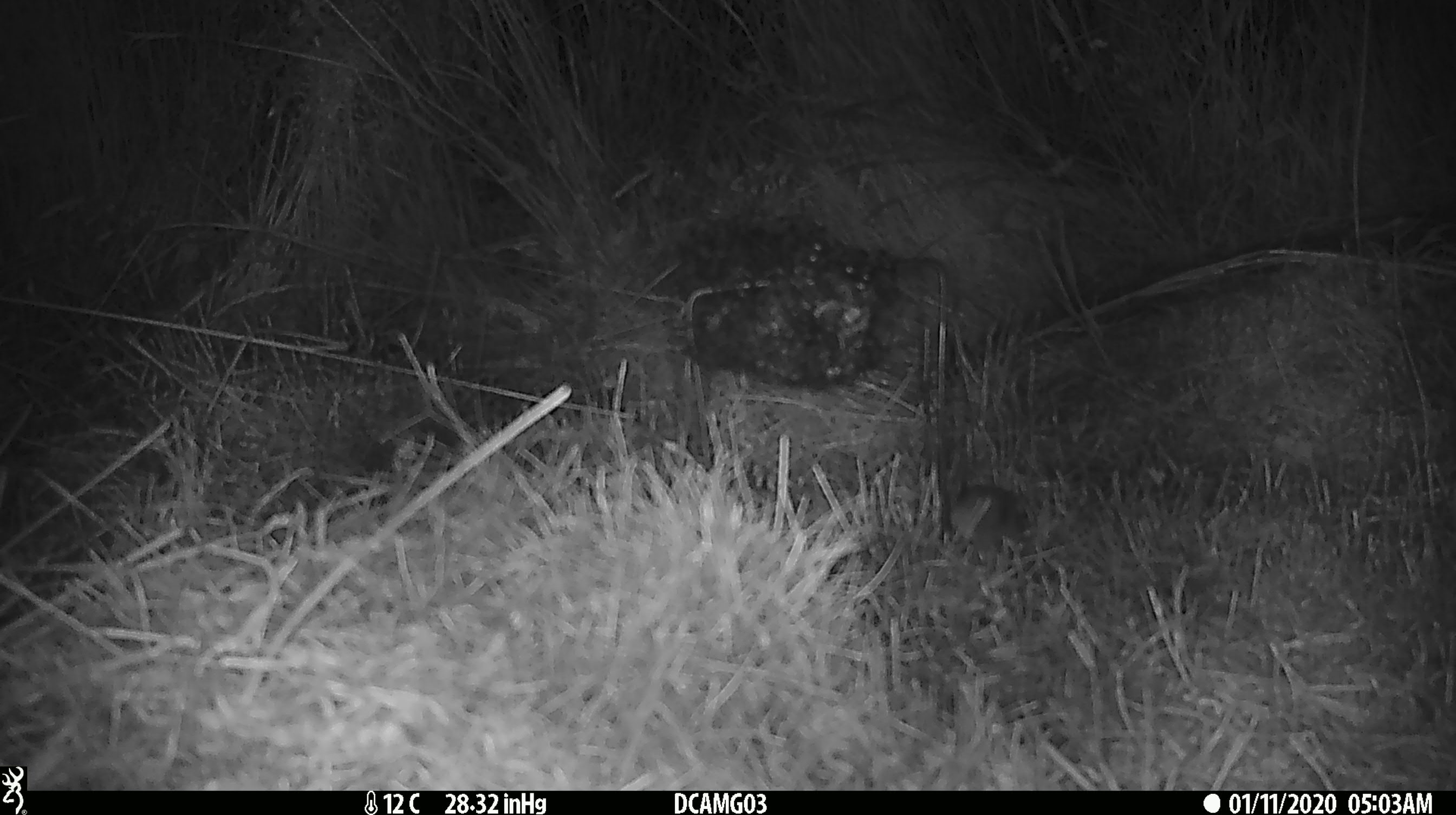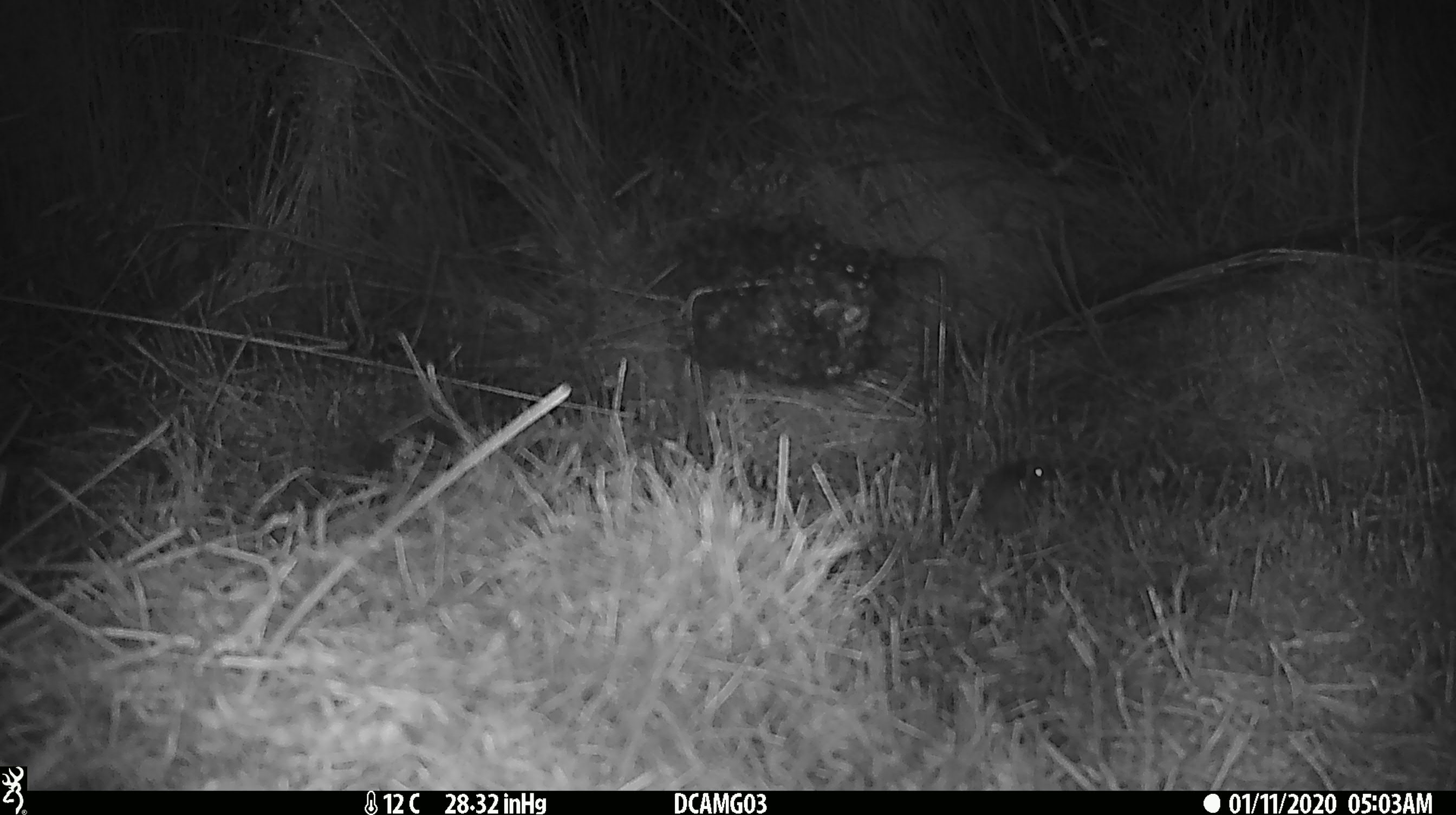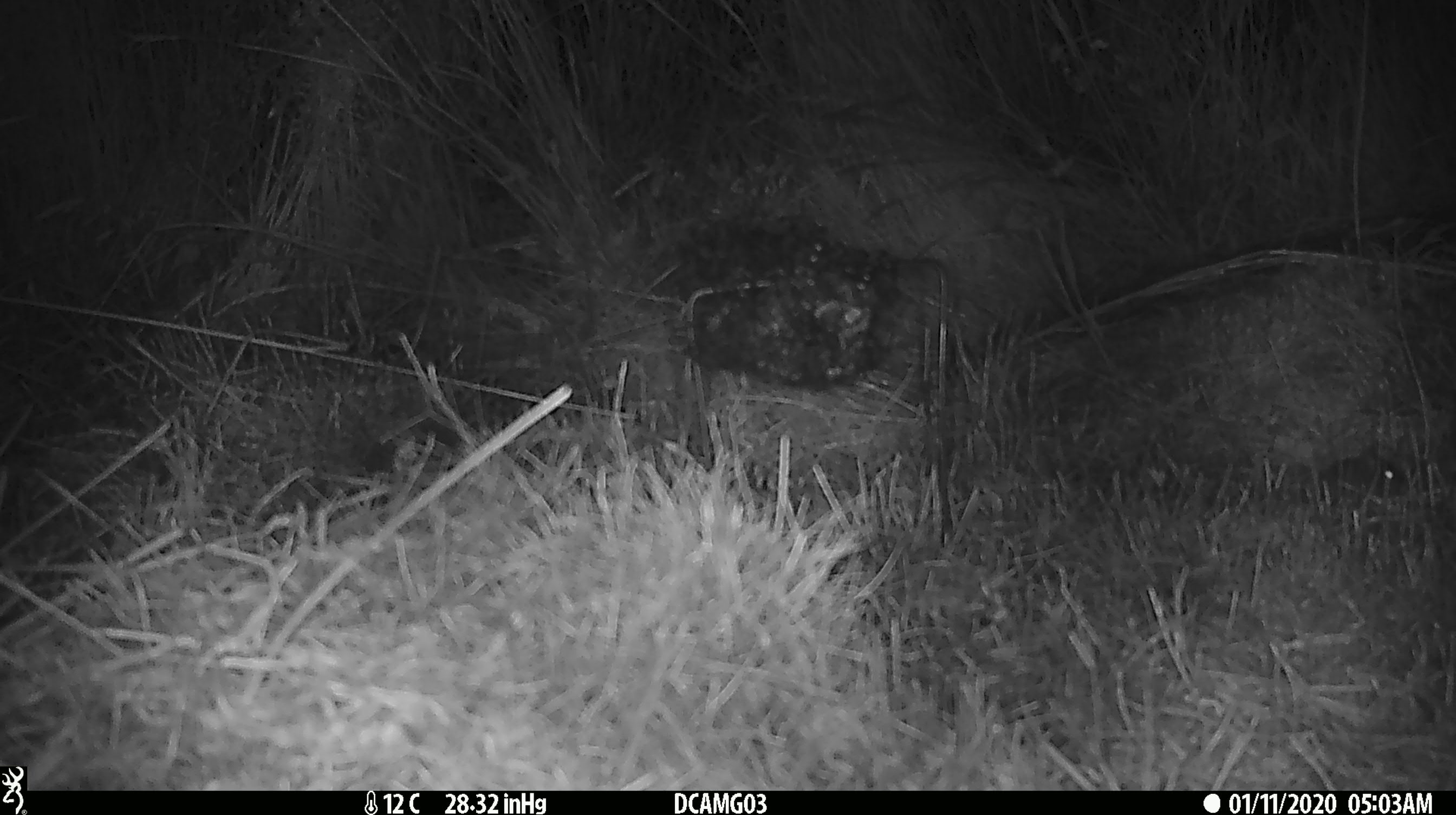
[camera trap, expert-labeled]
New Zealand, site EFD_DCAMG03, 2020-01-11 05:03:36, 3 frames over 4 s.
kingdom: Animalia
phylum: Chordata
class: Mammalia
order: Rodentia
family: Muridae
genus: Mus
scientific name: Mus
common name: mouse